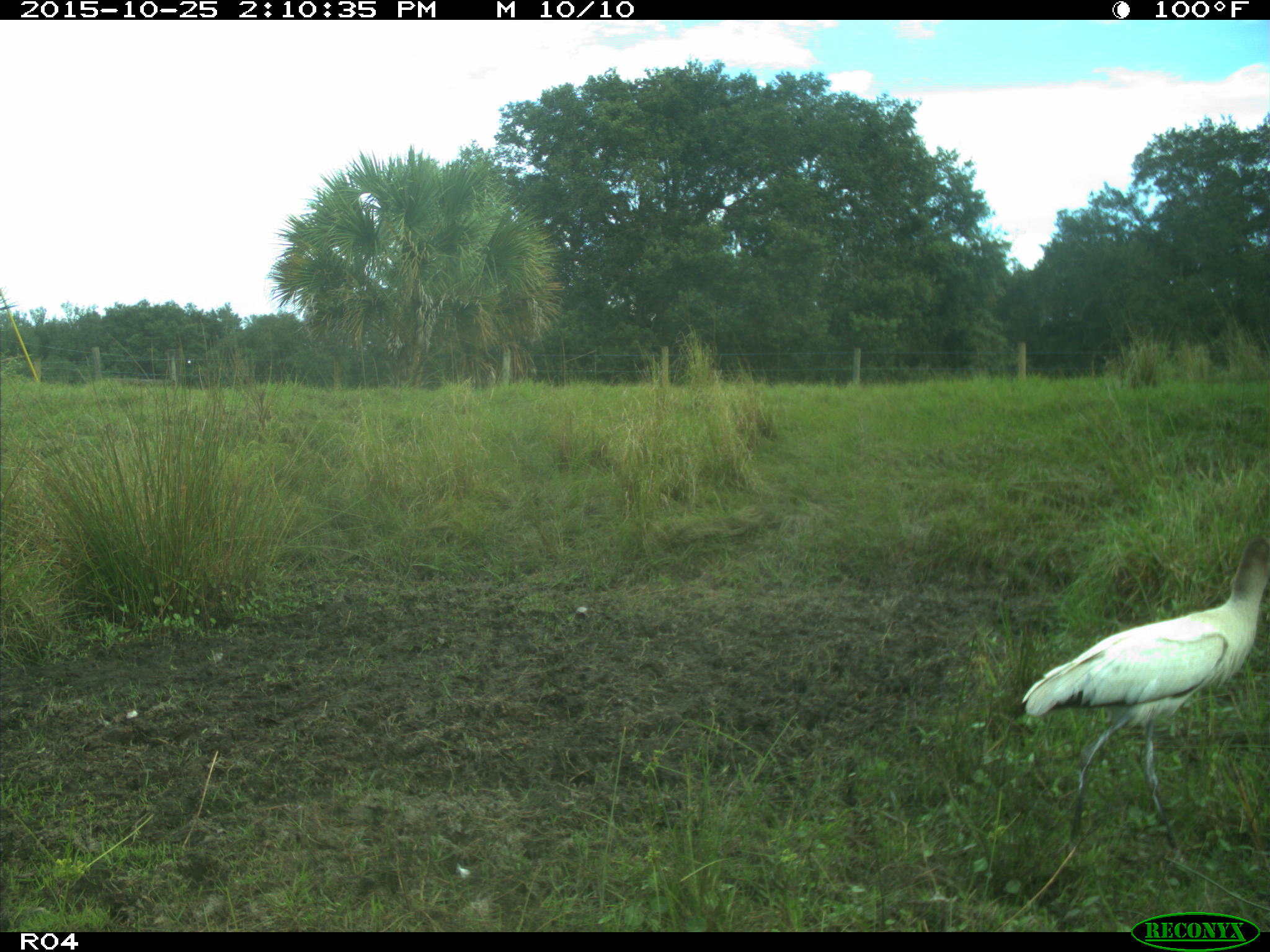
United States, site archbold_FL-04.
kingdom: Animalia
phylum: Chordata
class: Aves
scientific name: Aves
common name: birds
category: unidentified bird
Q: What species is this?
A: Unidentified bird (birds) (Aves).